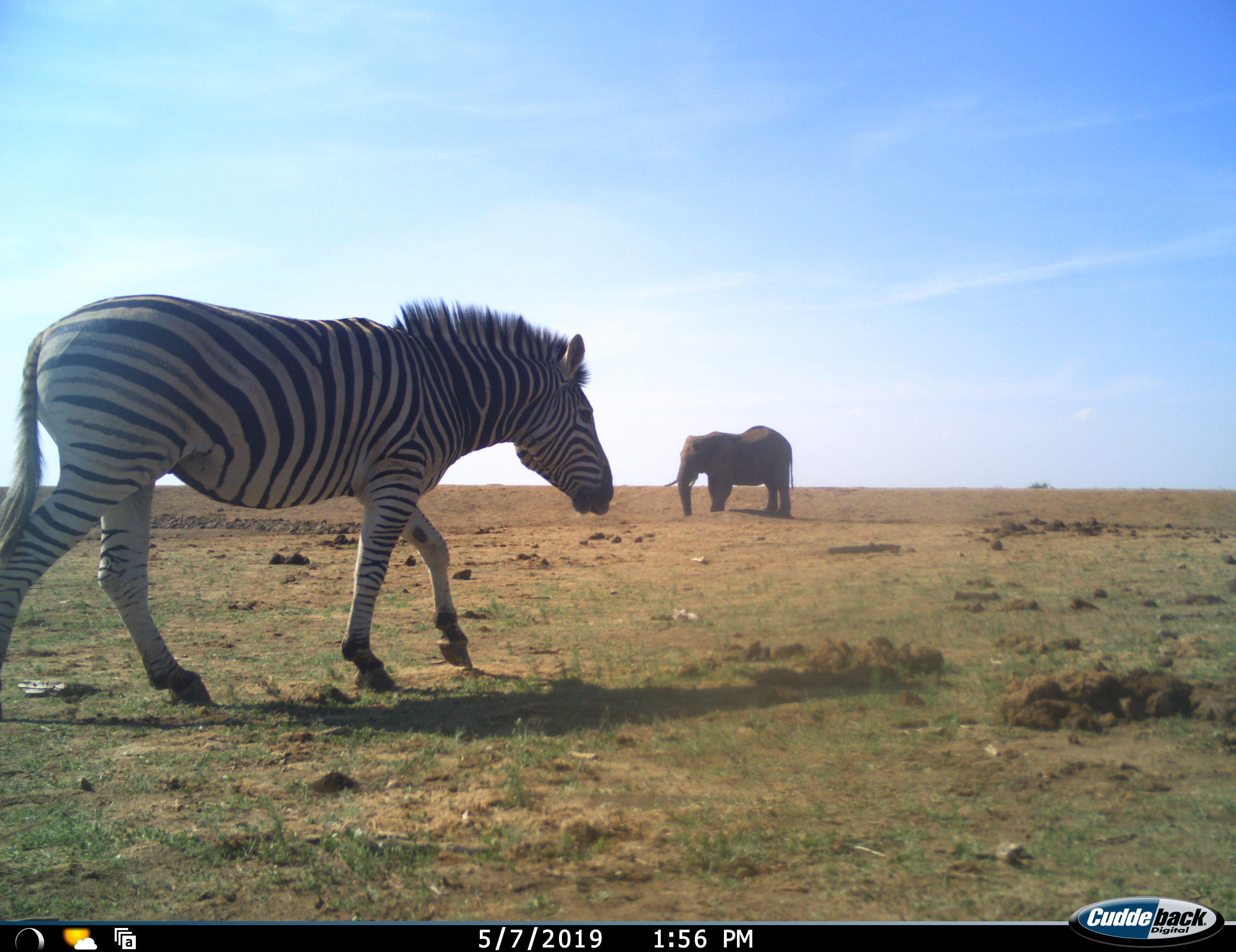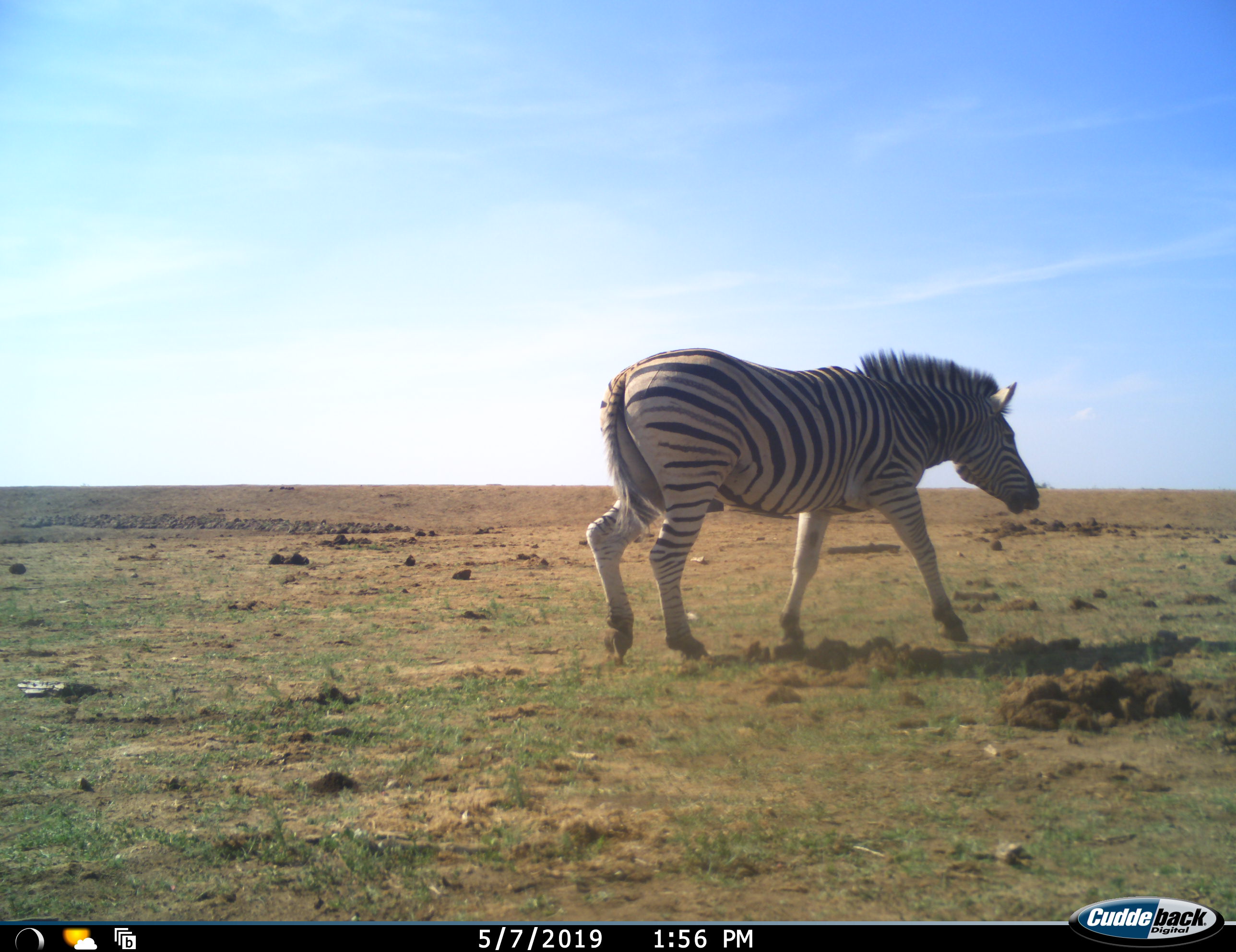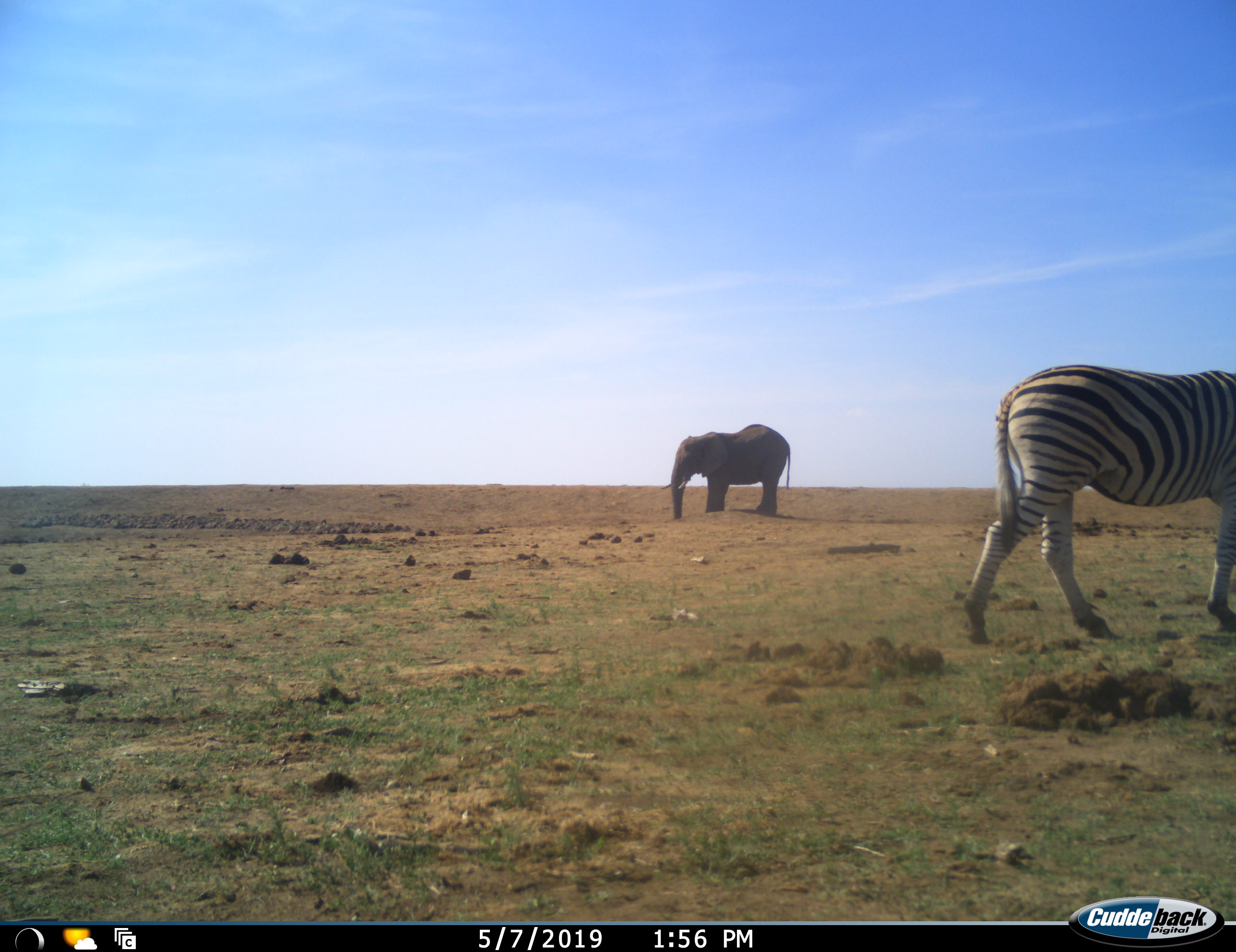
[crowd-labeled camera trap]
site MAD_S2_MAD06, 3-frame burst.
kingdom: Animalia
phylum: Chordata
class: Mammalia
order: Proboscidea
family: Elephantidae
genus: Loxodonta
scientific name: Loxodonta africana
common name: african bush elephant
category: elephant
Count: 1.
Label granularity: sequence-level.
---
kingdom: Animalia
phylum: Chordata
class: Mammalia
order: Perissodactyla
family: Equidae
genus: Equus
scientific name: Equus quagga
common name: plains zebra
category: zebraplains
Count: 1.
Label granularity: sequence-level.